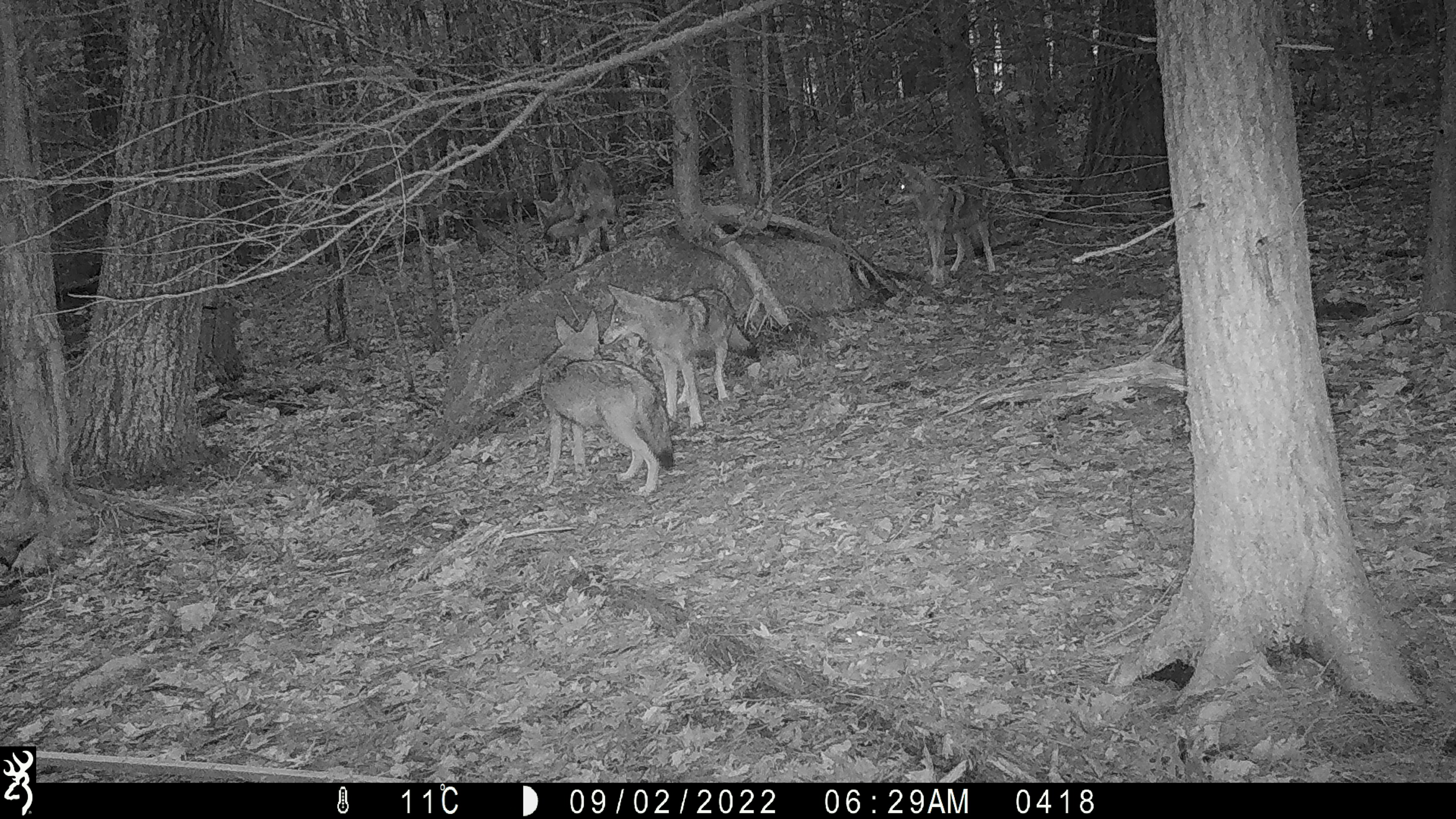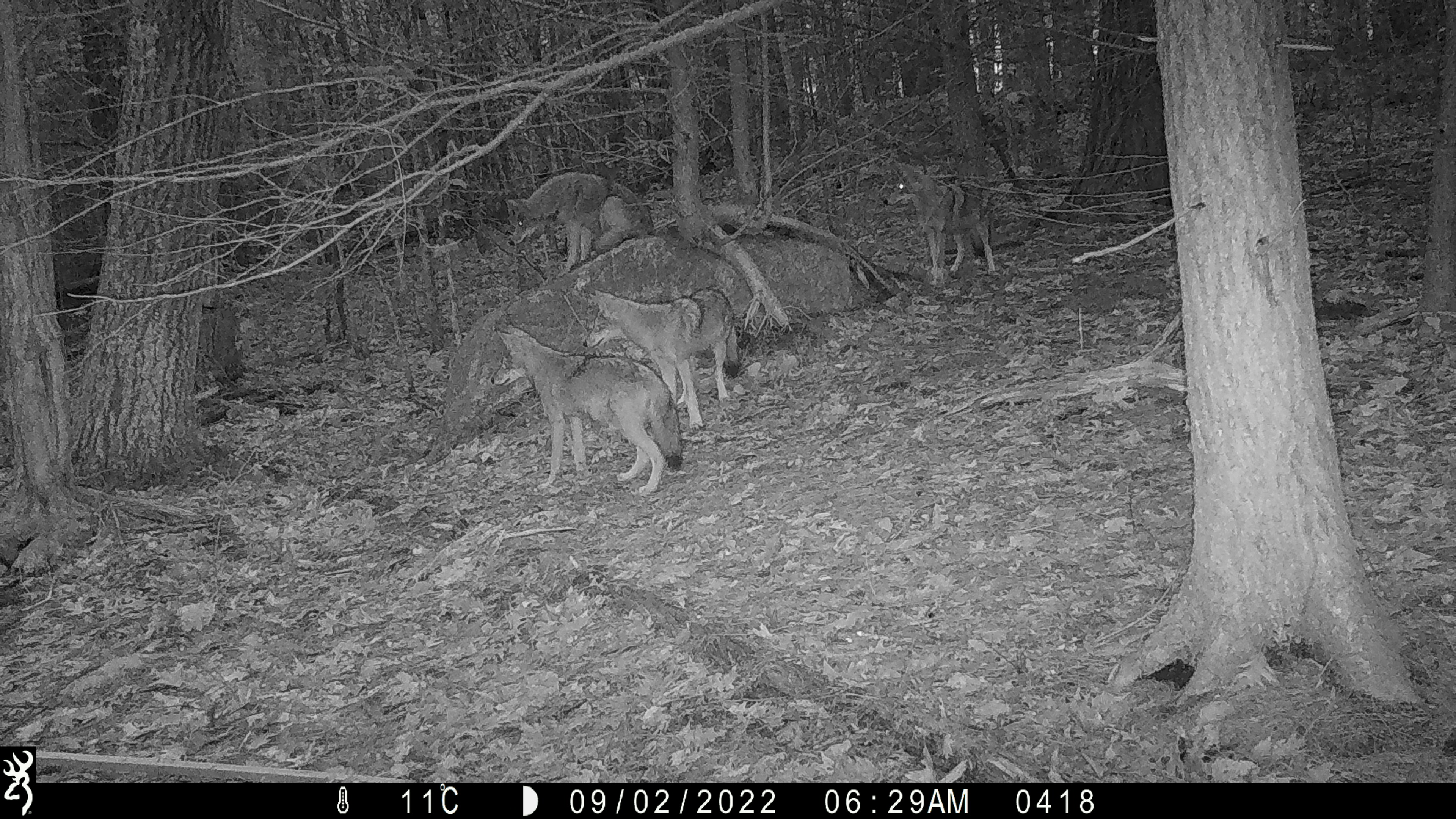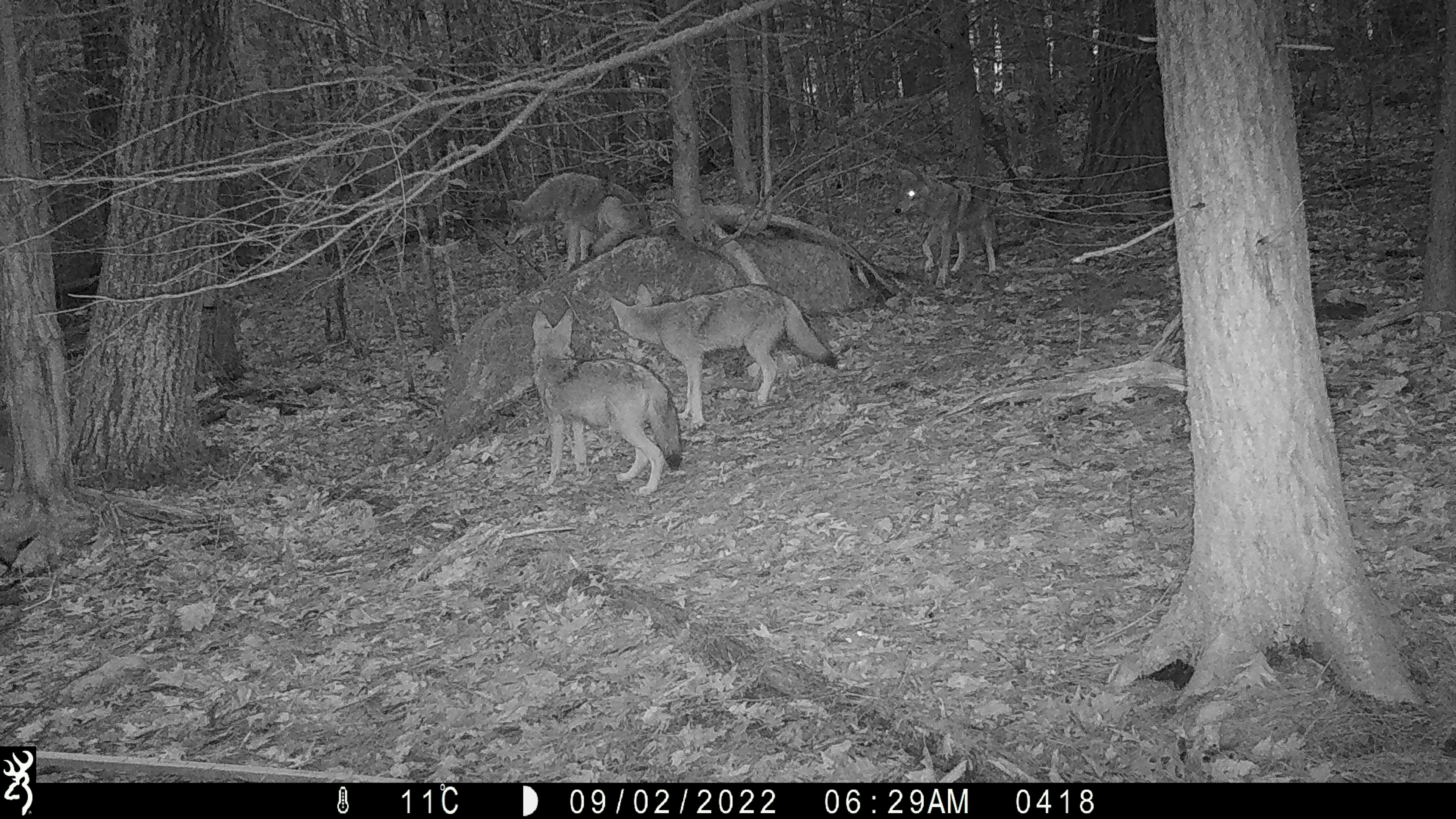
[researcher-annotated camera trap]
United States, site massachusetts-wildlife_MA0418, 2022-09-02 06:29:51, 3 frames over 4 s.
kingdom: Animalia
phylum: Chordata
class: Mammalia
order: Carnivora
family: Canidae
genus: Canis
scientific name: Canis latrans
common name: coyote